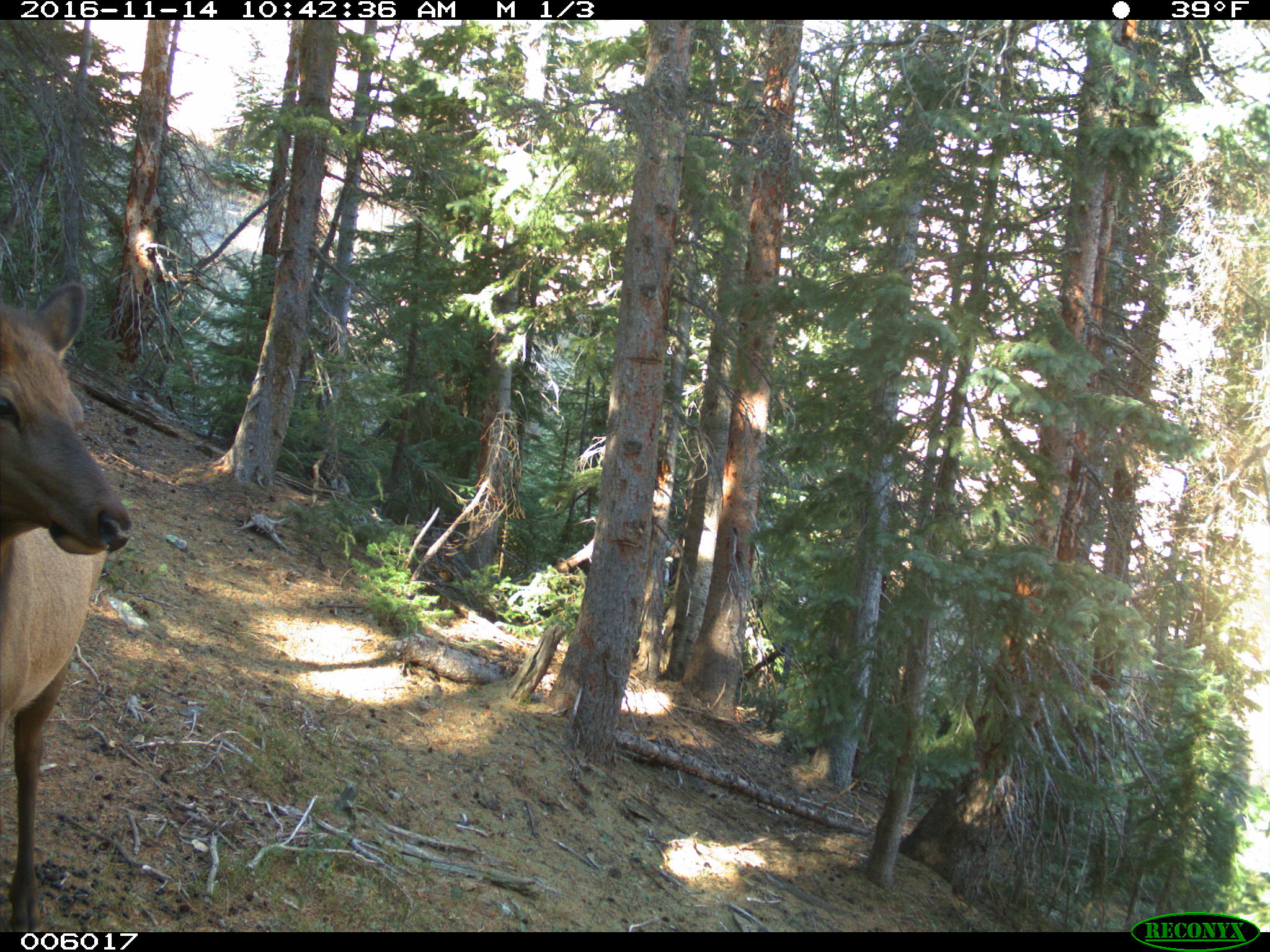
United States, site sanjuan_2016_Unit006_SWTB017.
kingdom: Animalia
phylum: Chordata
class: Mammalia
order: Artiodactyla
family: Cervidae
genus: Cervus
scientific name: Cervus elaphus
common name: red deer